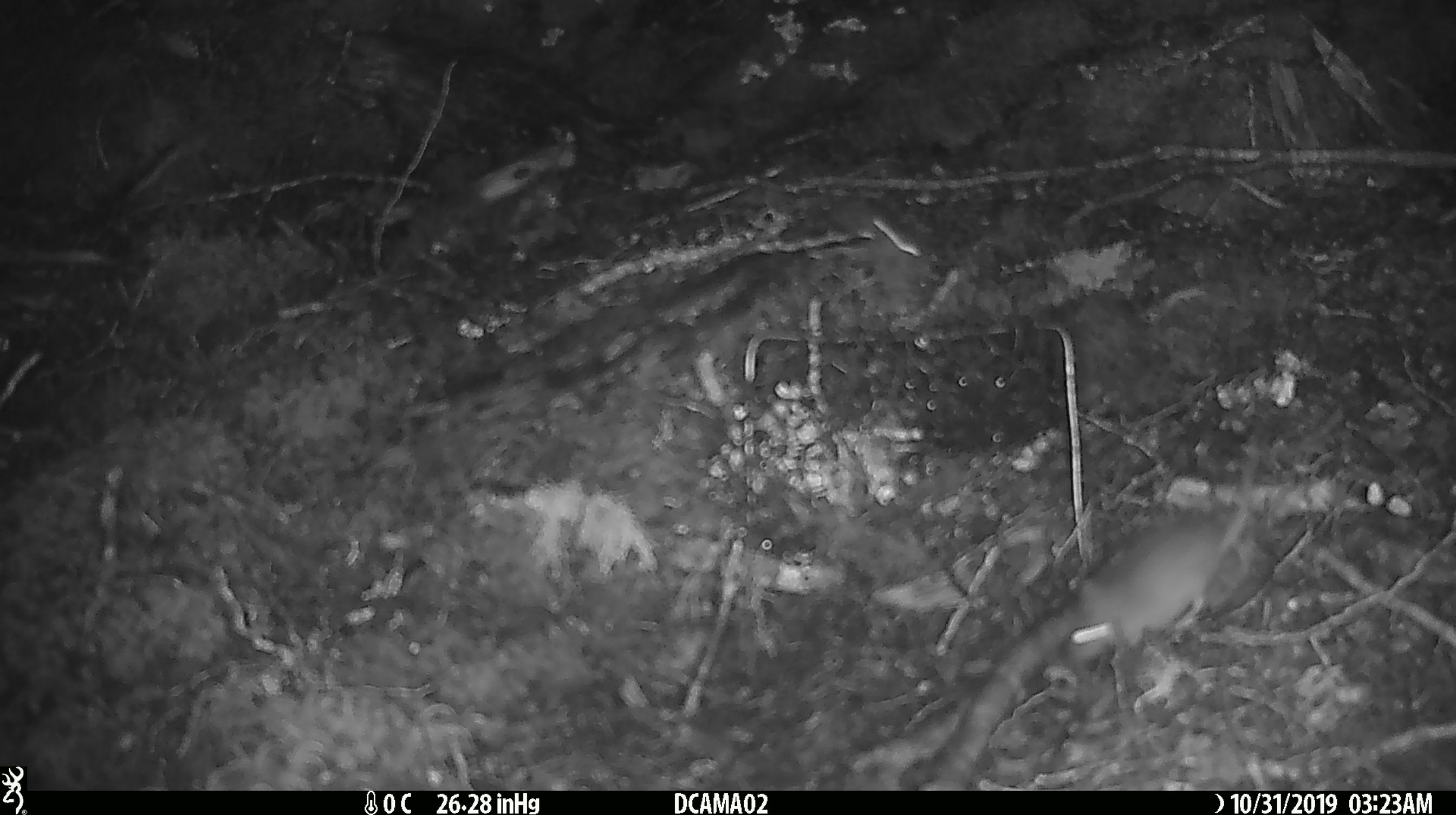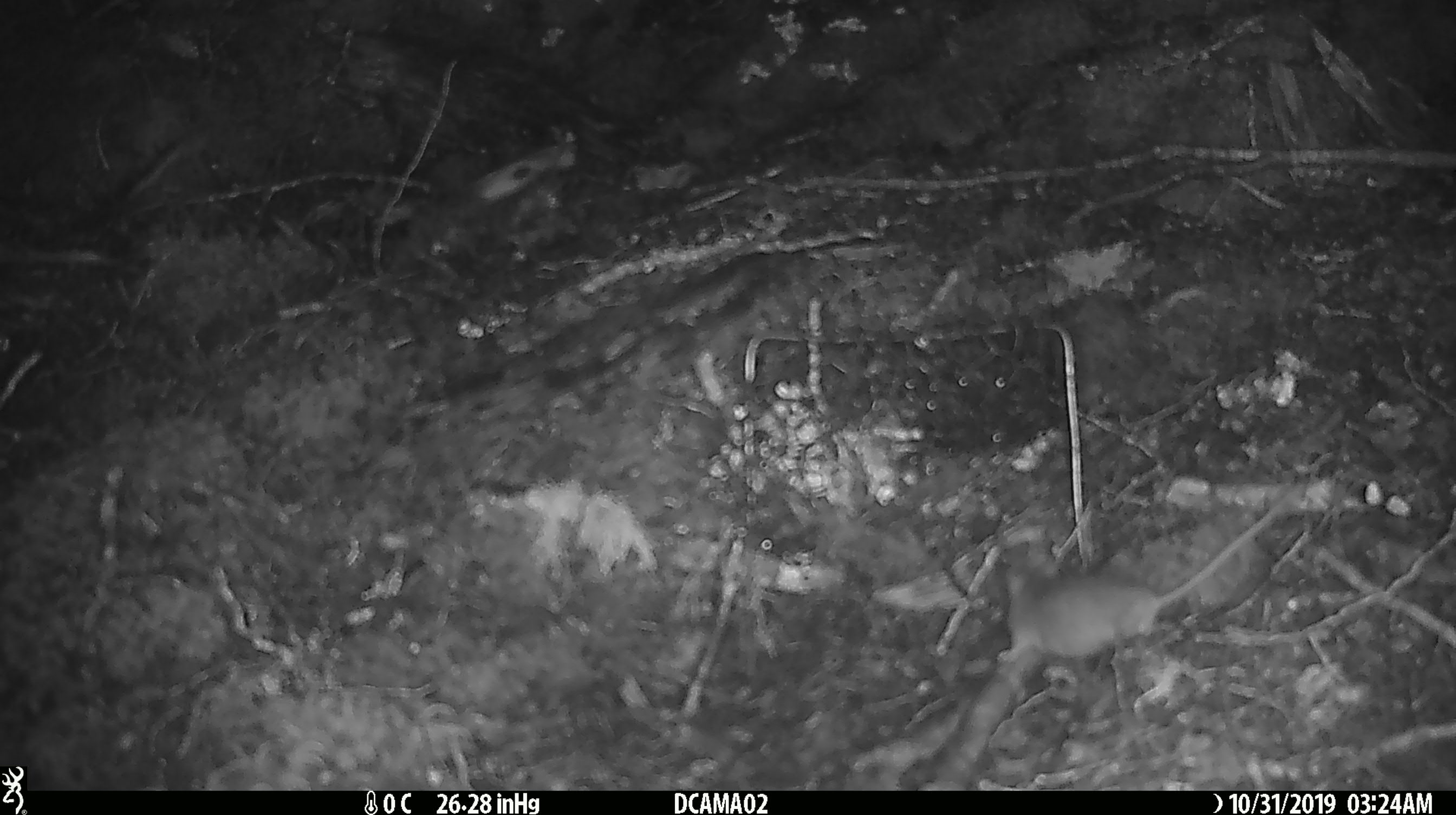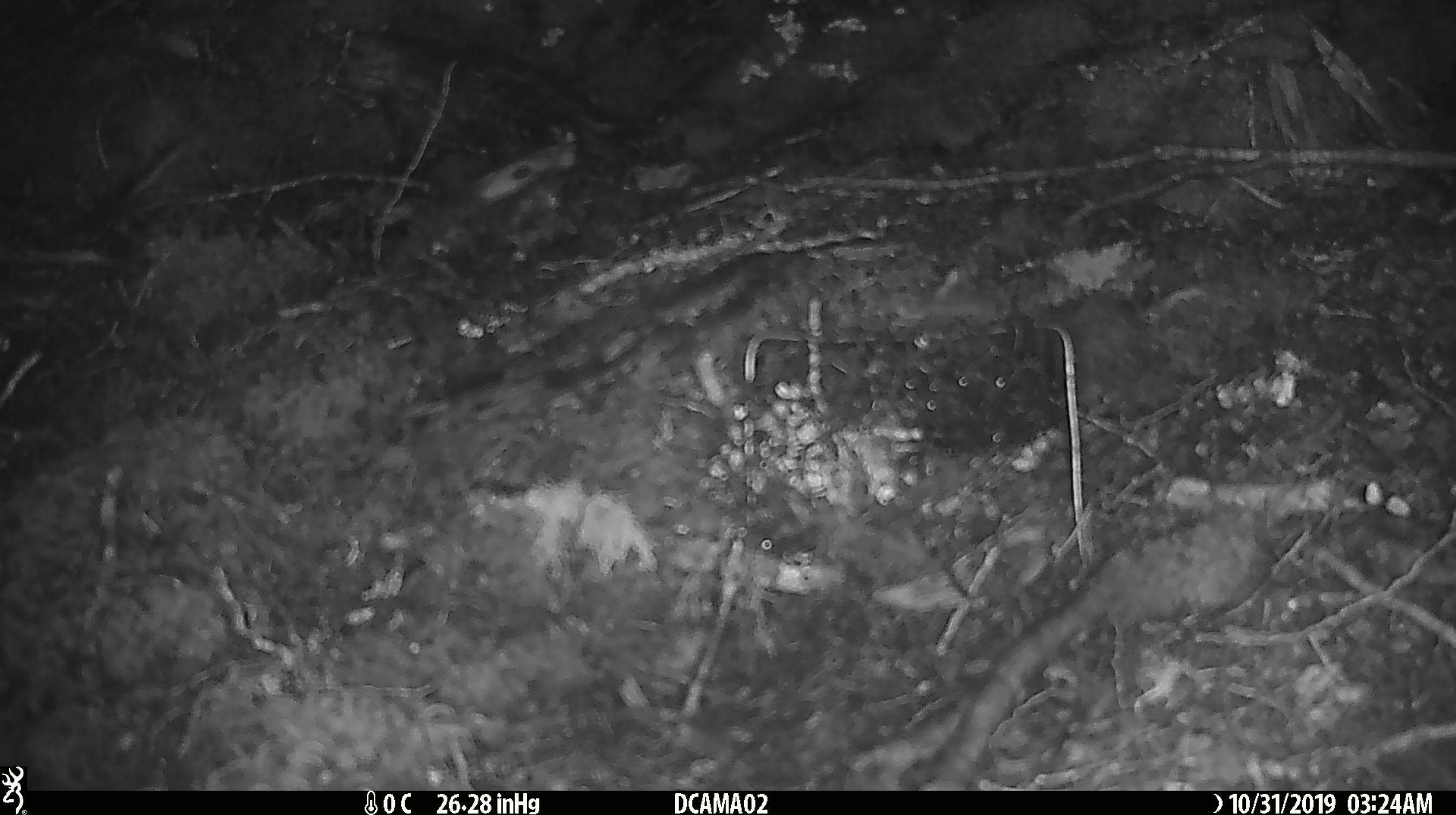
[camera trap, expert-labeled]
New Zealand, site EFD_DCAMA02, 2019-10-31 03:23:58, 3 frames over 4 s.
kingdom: Animalia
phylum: Chordata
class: Mammalia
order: Rodentia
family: Muridae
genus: Mus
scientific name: Mus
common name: mouse